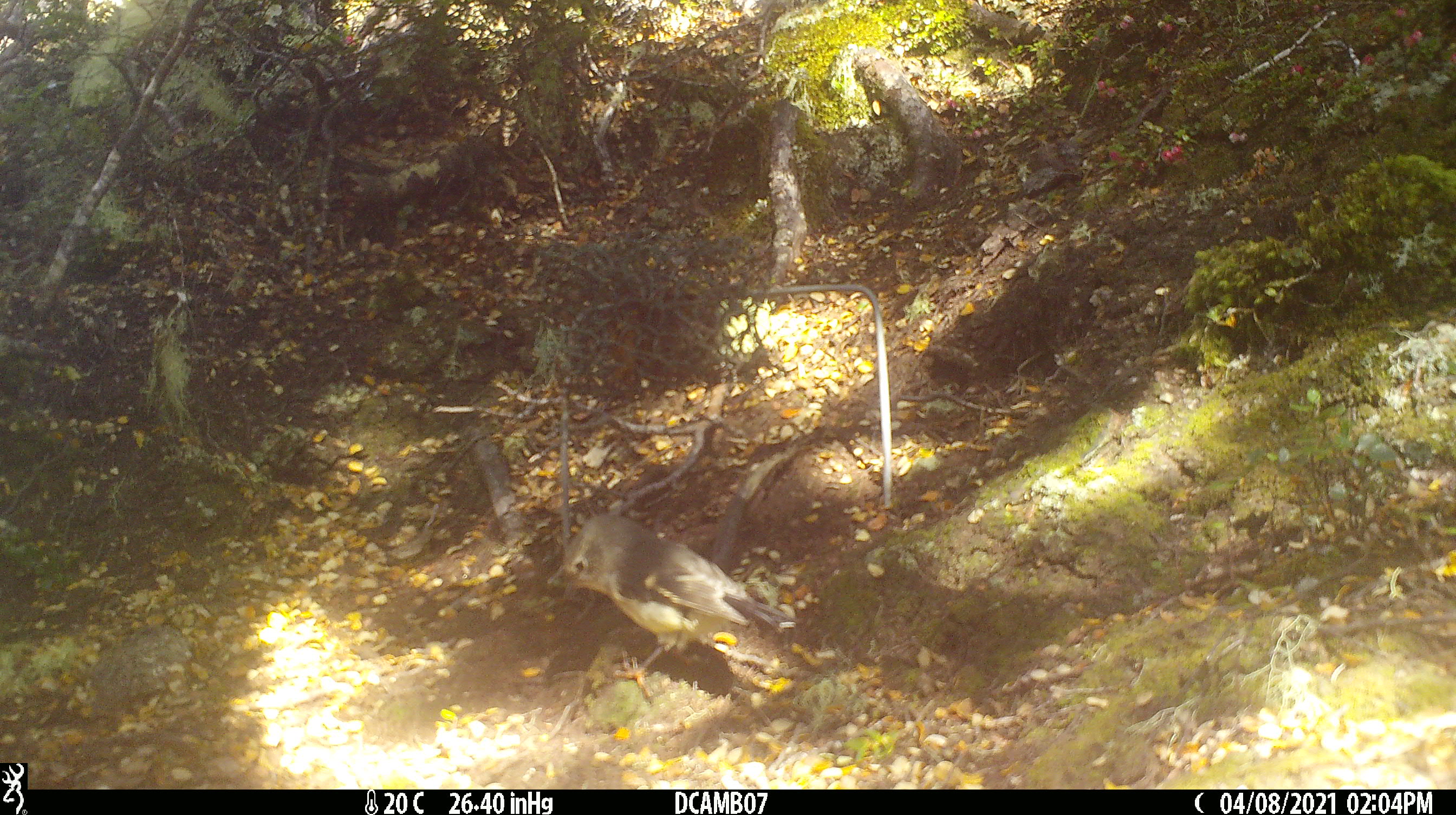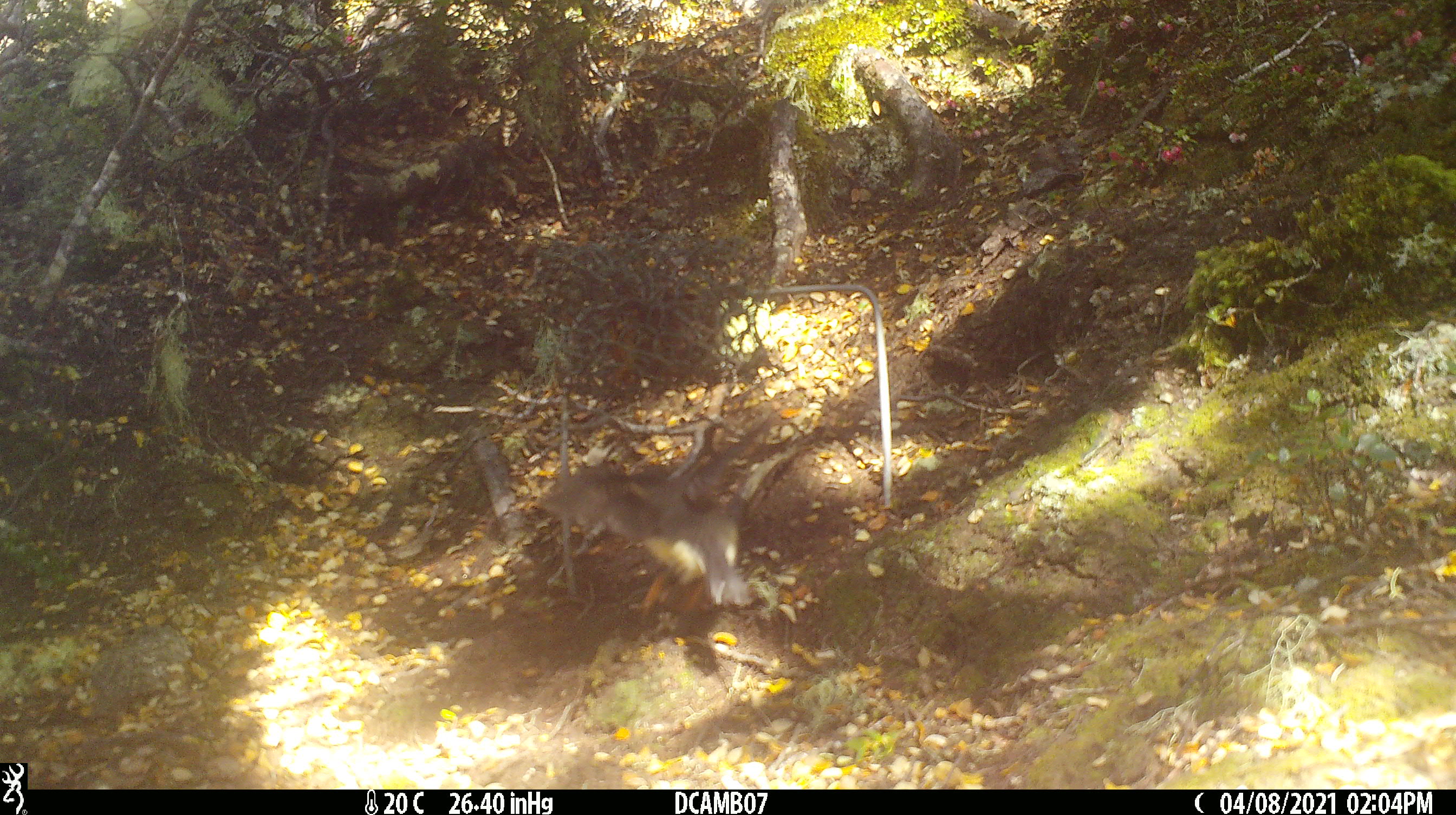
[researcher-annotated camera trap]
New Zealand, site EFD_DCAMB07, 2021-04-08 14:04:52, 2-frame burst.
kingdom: Animalia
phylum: Chordata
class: Aves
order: Passeriformes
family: Petroicidae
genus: Petroica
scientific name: Petroica macrocephala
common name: tomtit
Tomtit (Petroica macrocephala).